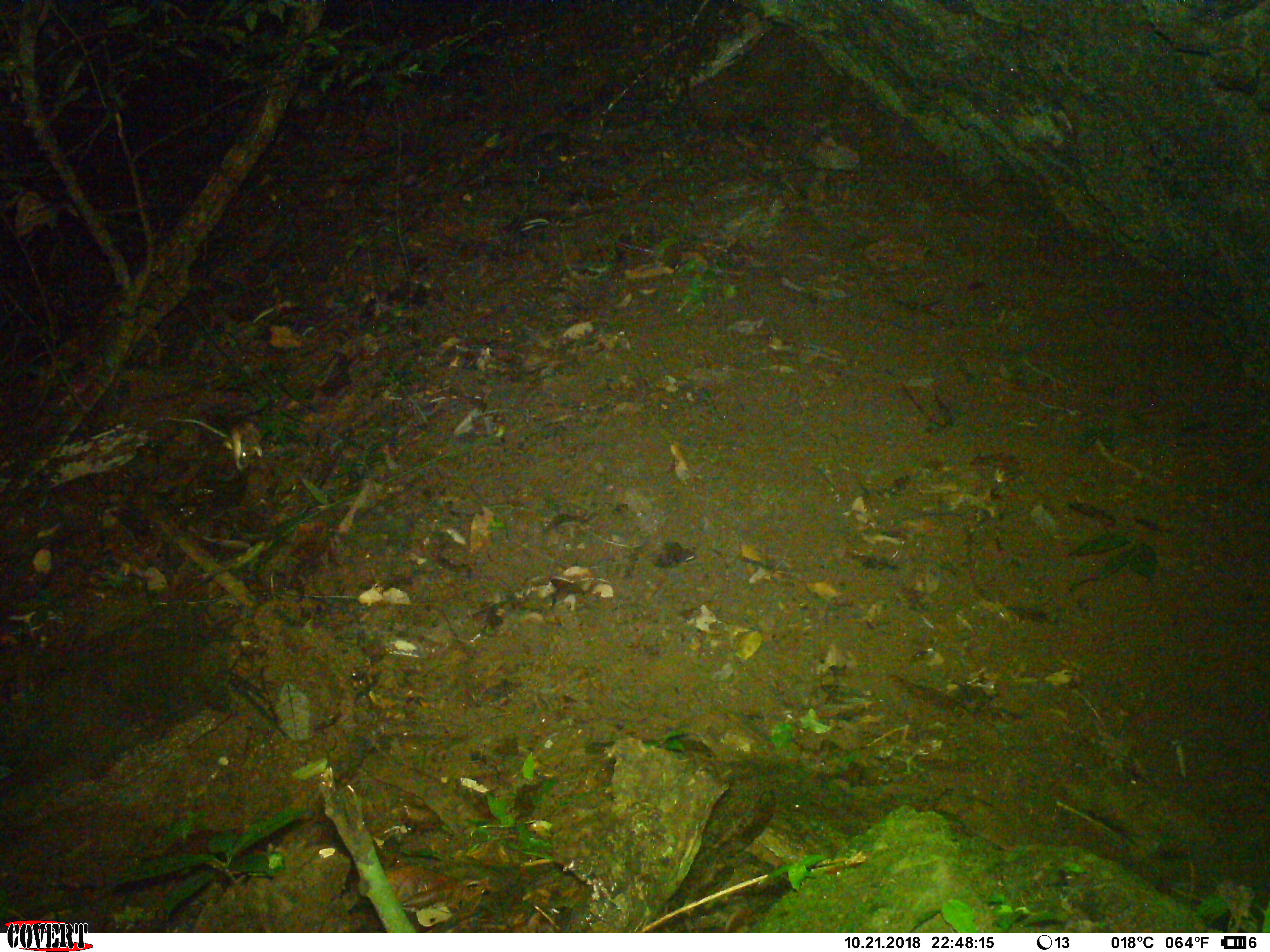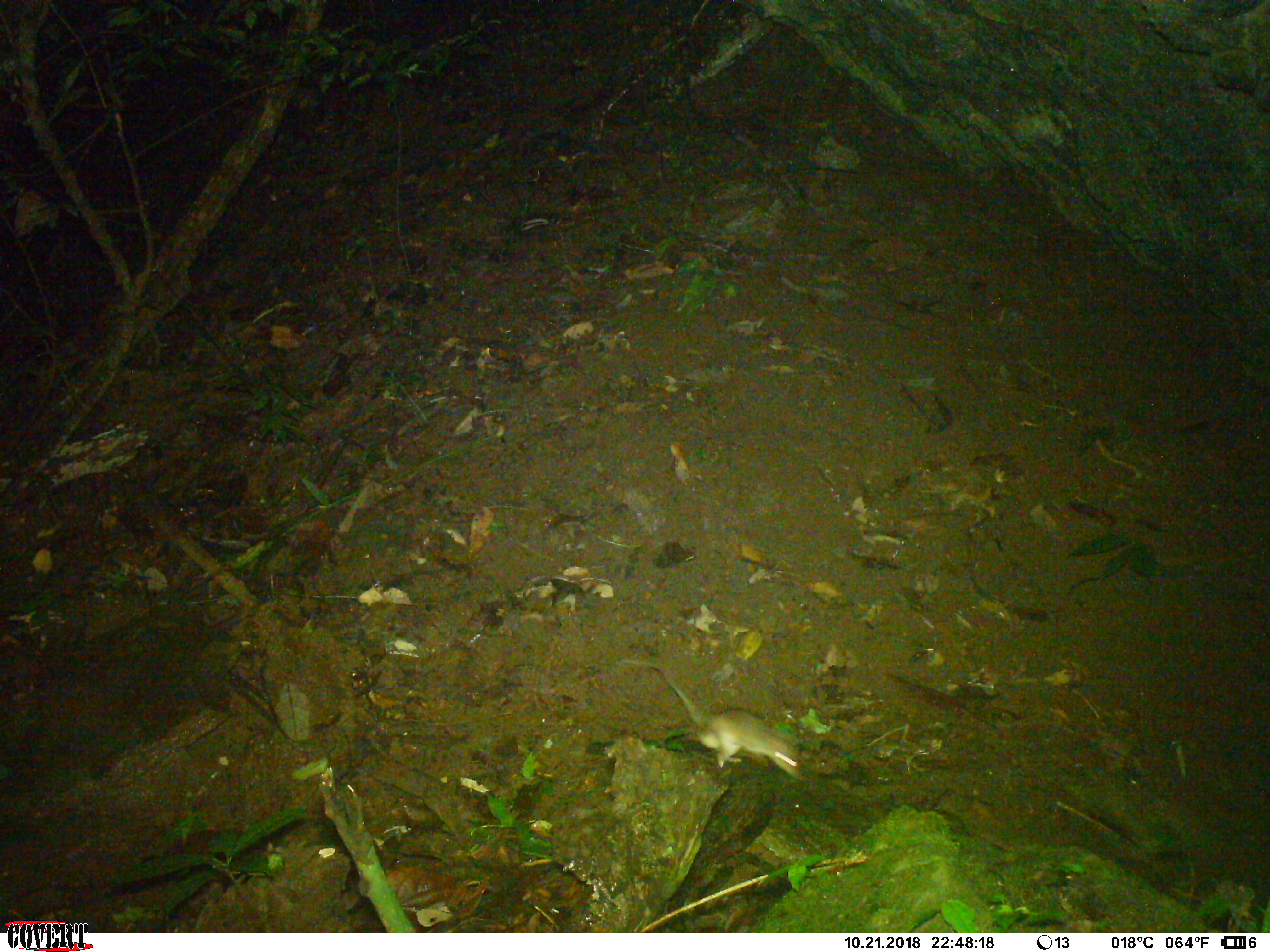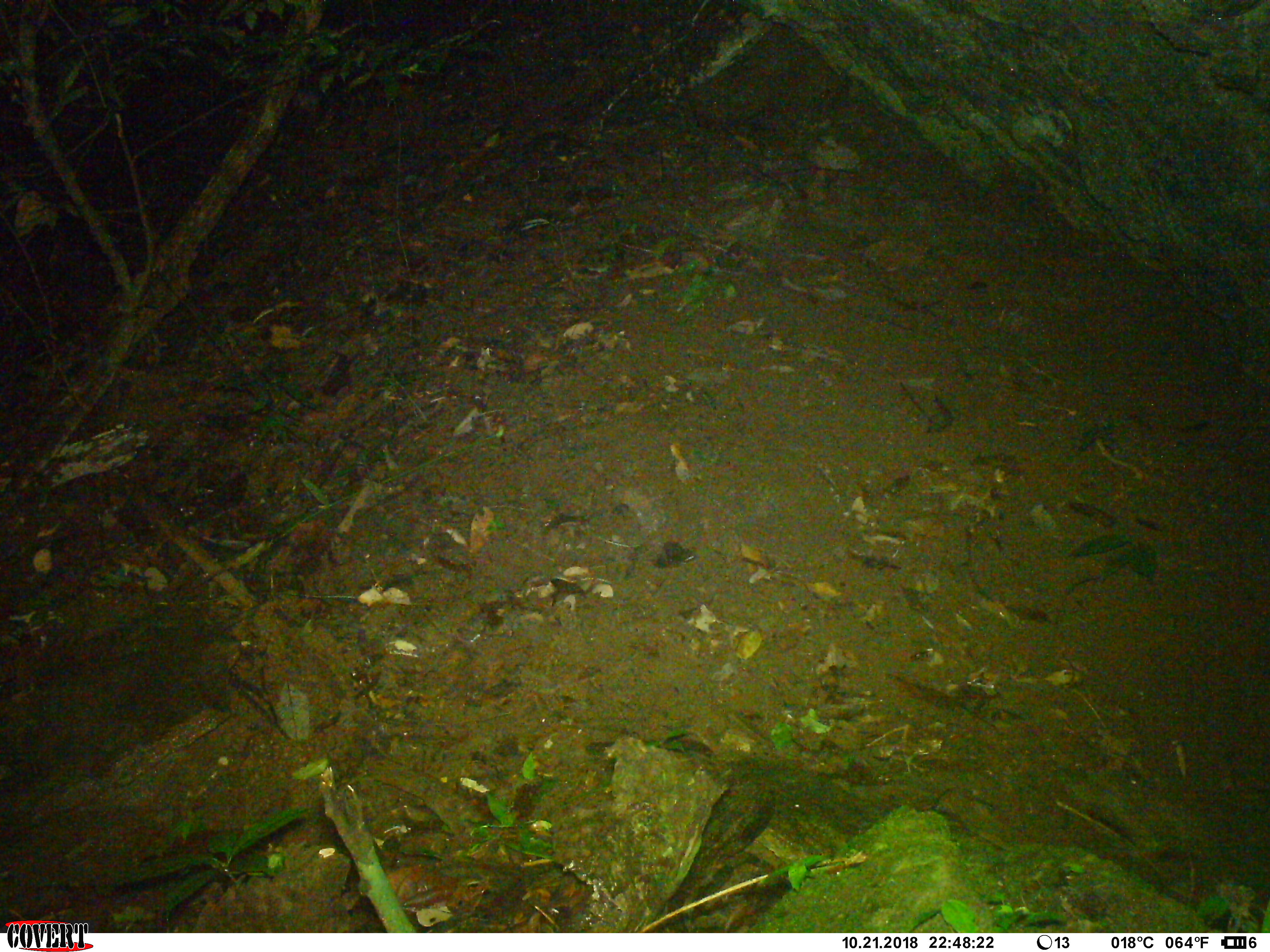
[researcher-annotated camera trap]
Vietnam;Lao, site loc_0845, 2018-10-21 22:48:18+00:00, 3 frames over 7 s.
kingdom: Animalia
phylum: Chordata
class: Mammalia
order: Rodentia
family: Muridae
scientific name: Muridae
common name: old-world mice and rats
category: unidentified murid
Unidentified murid (old-world mice and rats) (Muridae). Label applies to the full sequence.